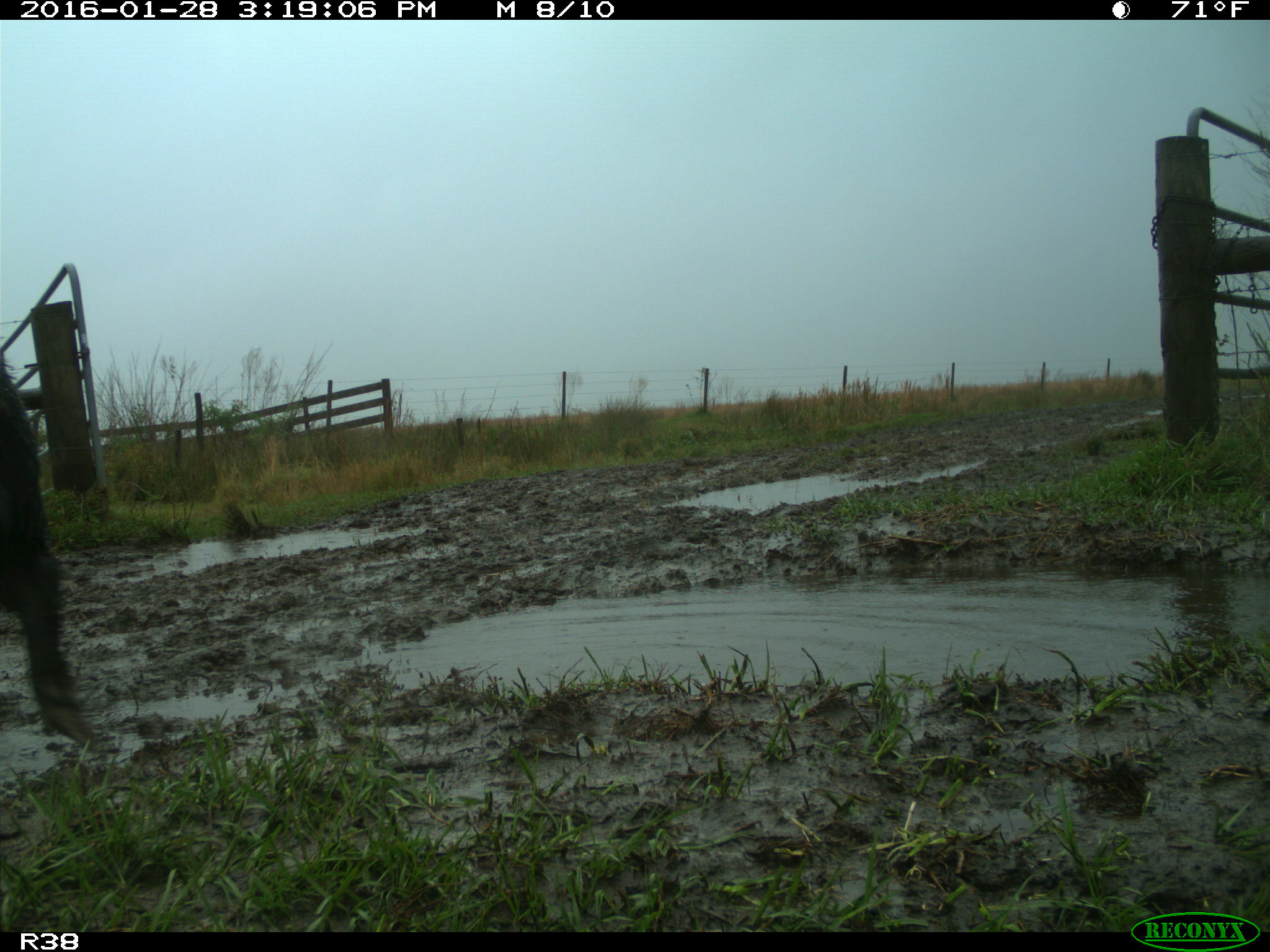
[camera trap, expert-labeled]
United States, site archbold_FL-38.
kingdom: Animalia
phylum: Chordata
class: Mammalia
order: Artiodactyla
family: Suidae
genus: Sus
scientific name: Sus scrofa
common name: wild boar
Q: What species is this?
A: Sus scrofa (wild boar).